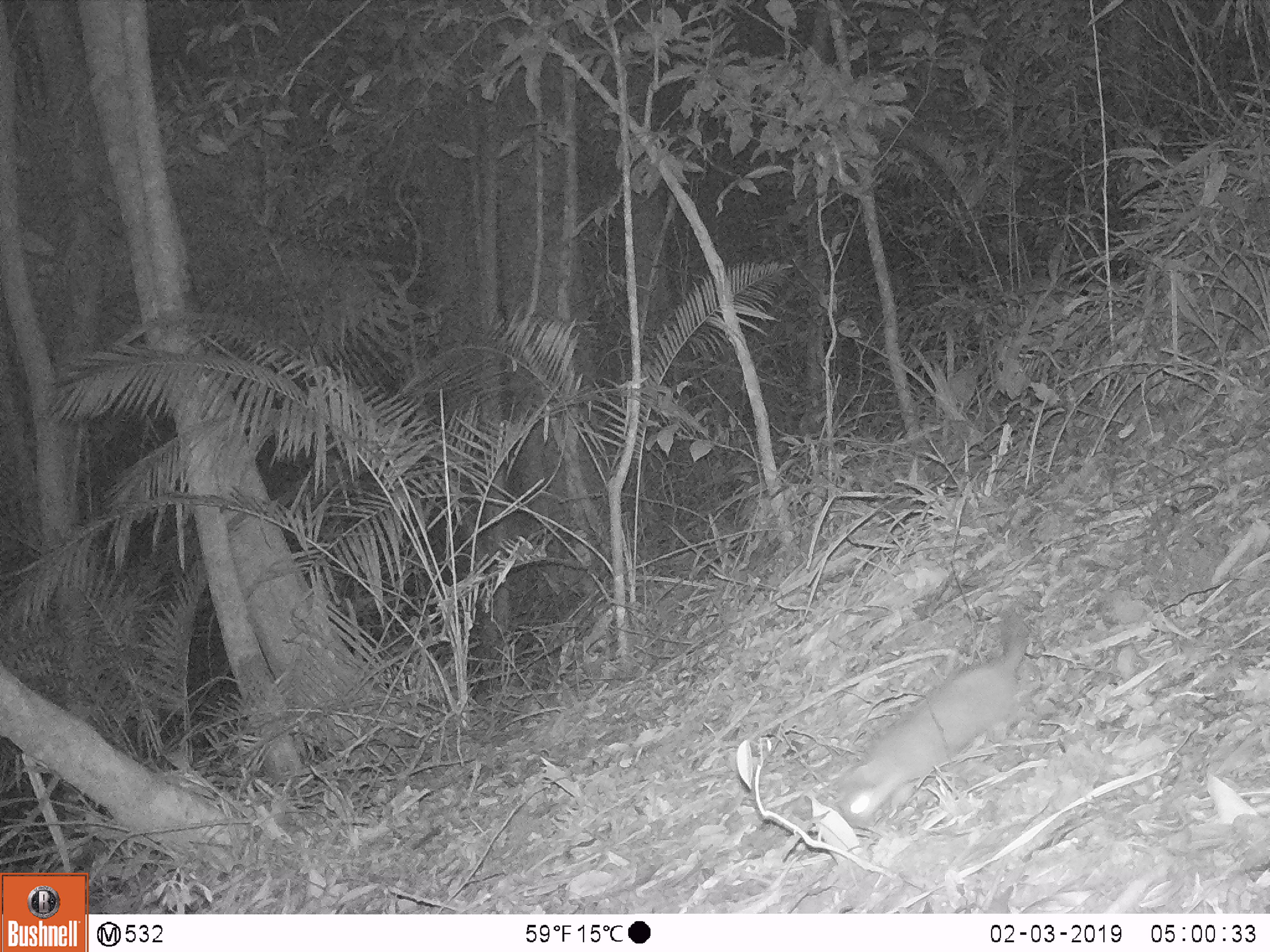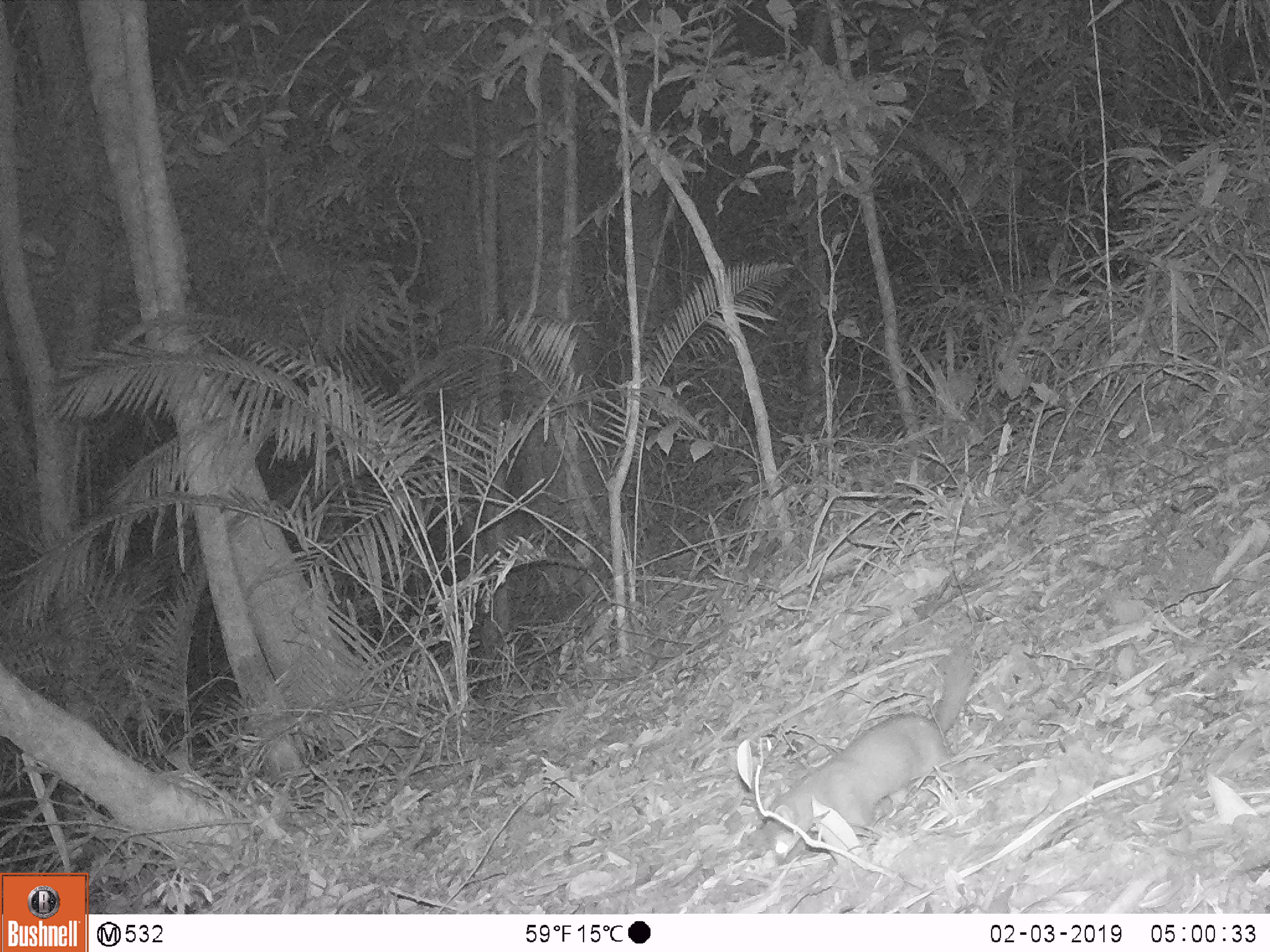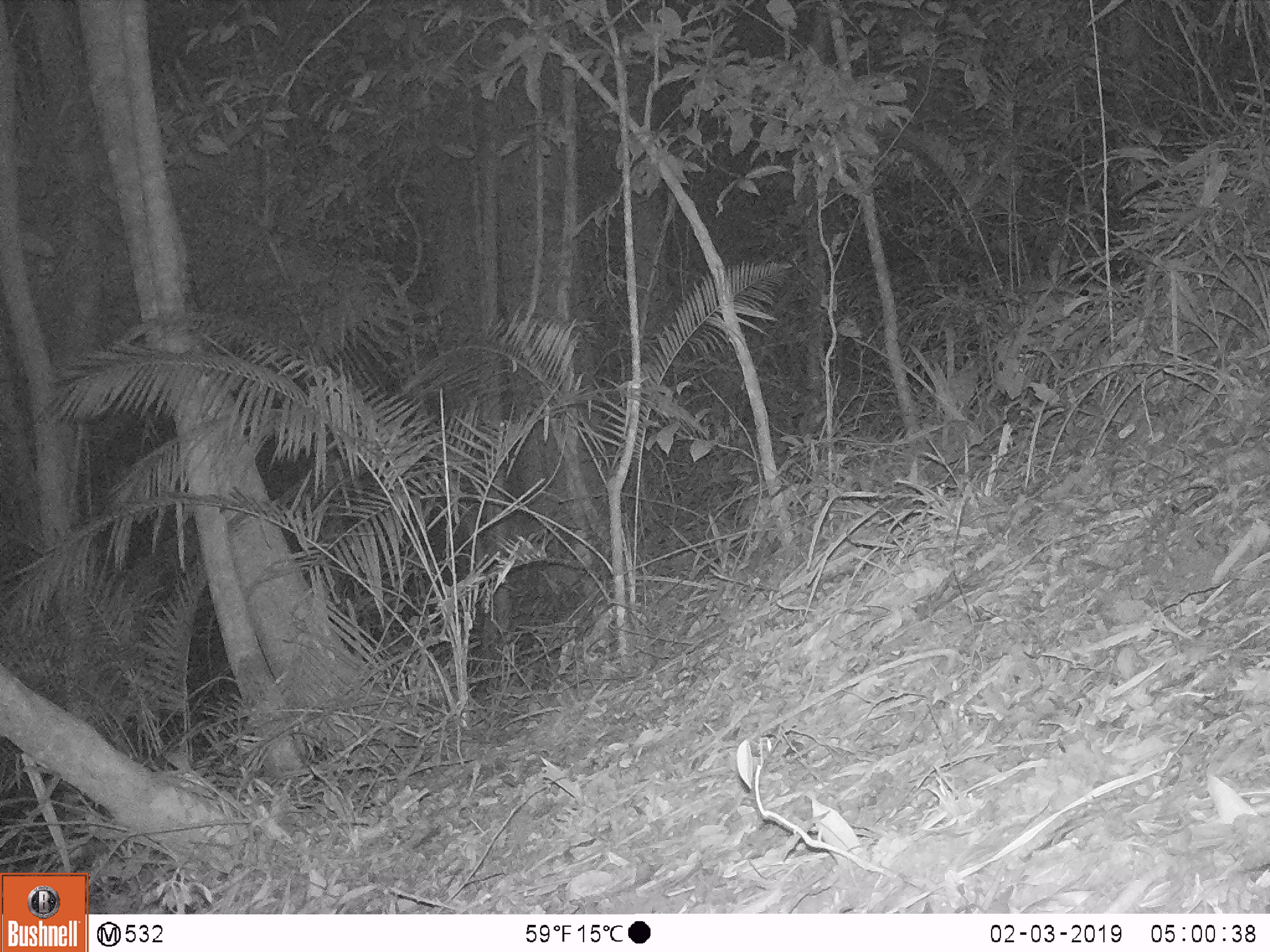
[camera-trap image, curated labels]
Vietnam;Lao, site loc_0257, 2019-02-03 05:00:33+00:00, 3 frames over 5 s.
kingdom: Animalia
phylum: Chordata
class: Mammalia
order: Carnivora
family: Mustelidae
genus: Melogale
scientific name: Melogale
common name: ferret badger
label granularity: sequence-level